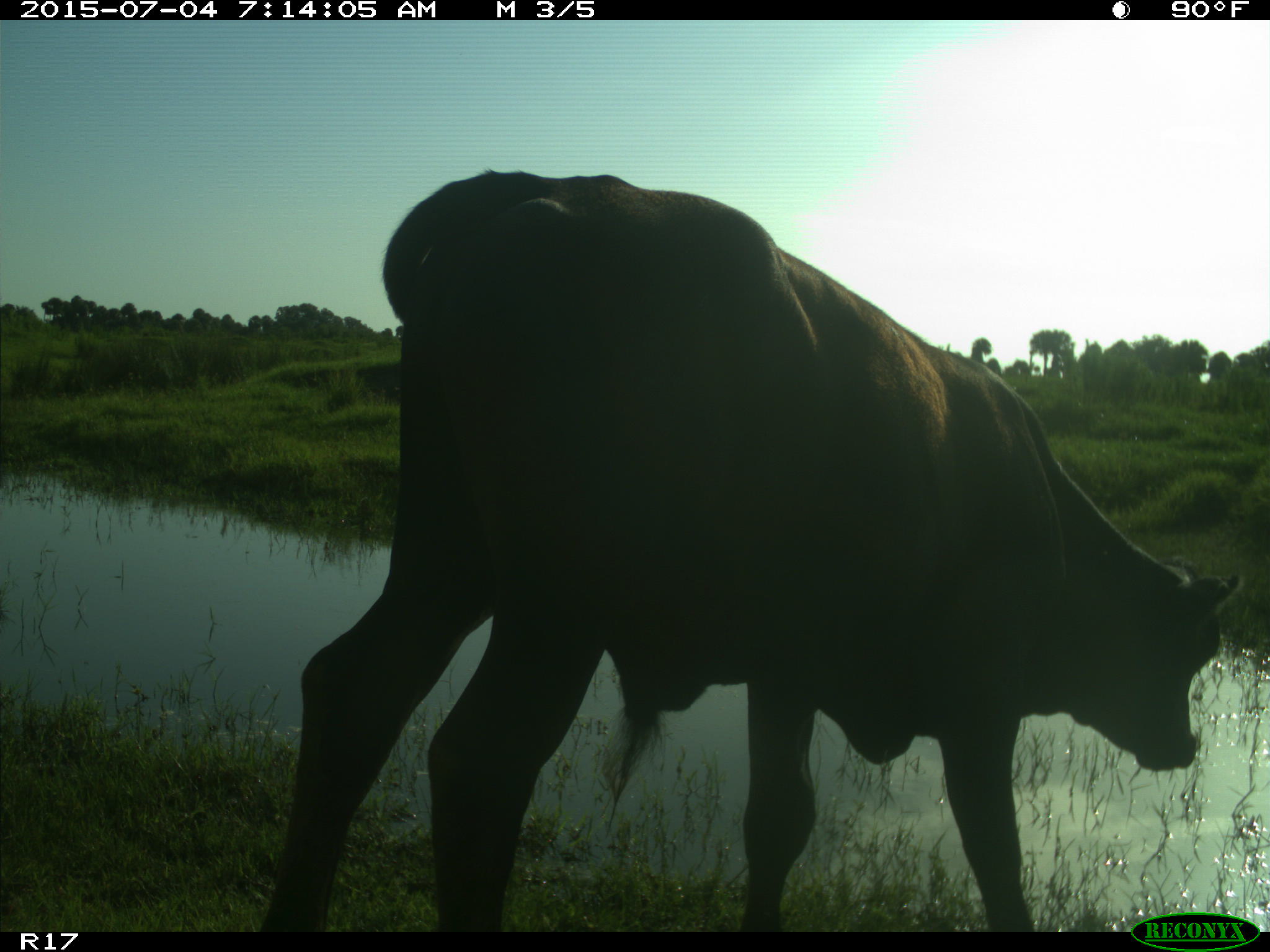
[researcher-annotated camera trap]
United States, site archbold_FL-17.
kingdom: Animalia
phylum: Chordata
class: Mammalia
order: Artiodactyla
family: Bovidae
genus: Bos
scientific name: Bos taurus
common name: domestic cow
Bos taurus (domestic cow).